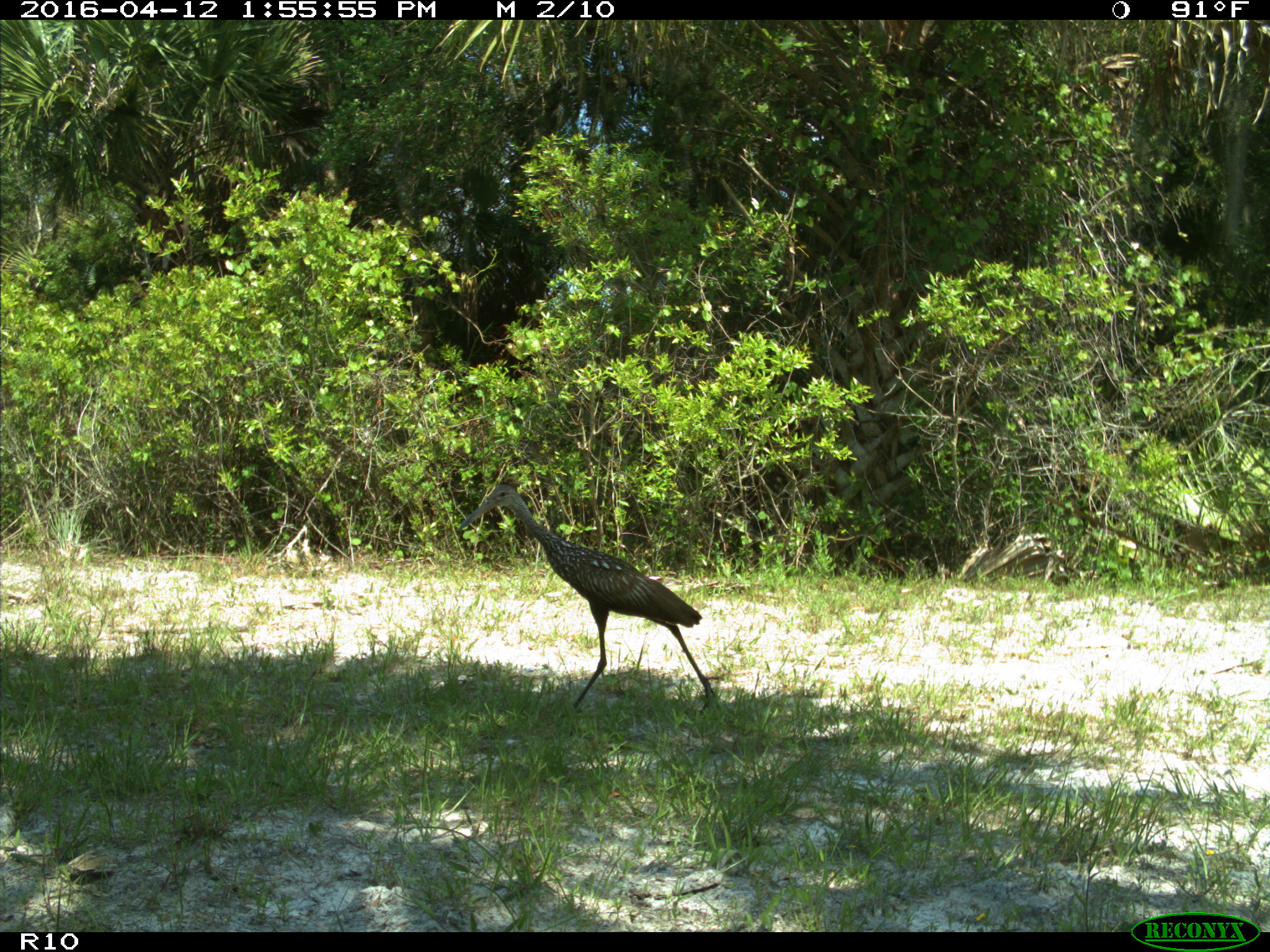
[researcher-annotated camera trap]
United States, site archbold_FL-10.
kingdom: Animalia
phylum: Chordata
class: Aves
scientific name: Aves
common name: birds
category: unidentified bird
Unidentified bird (birds) (Aves).